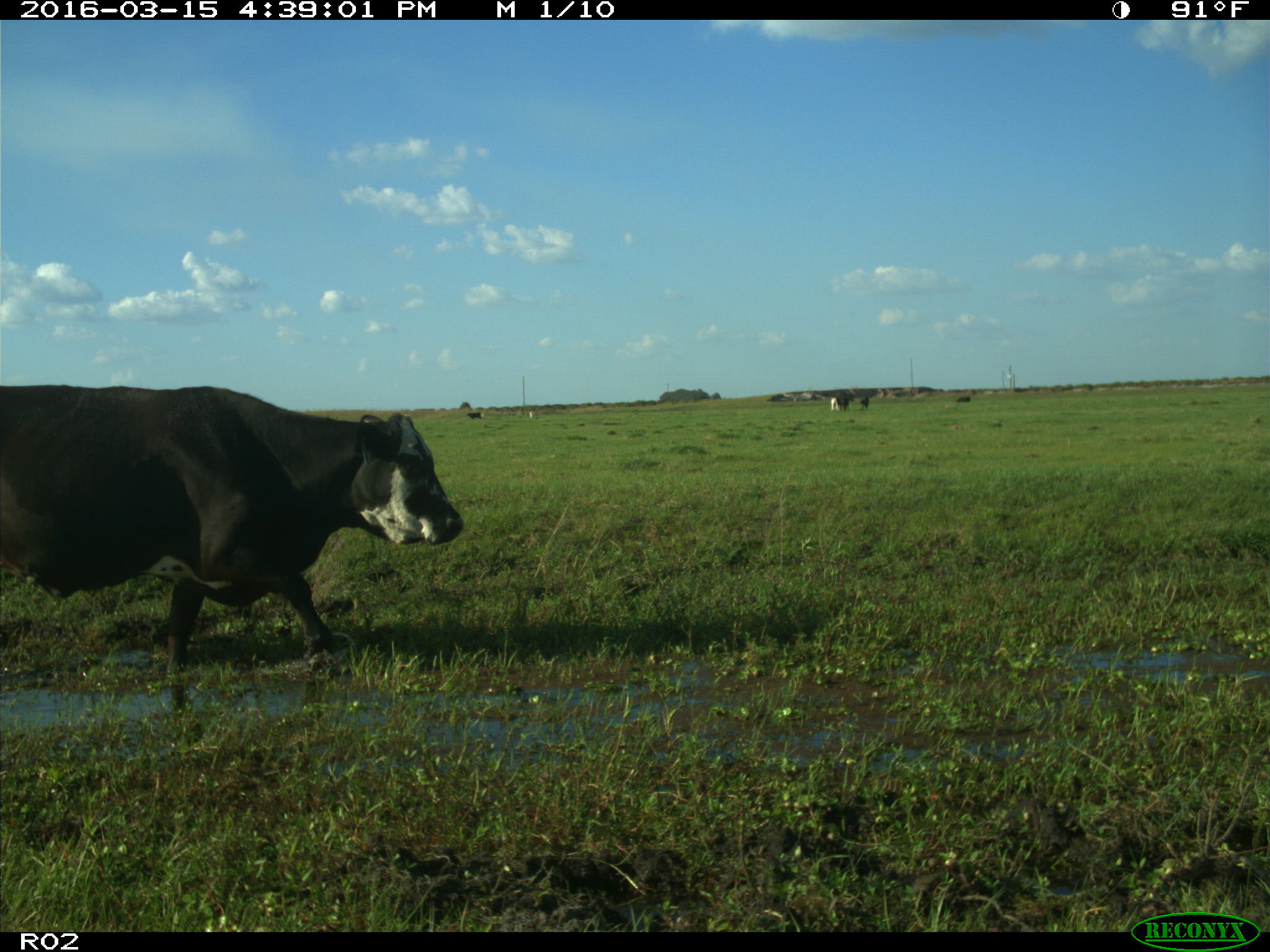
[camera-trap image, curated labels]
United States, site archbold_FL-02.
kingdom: Animalia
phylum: Chordata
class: Mammalia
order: Artiodactyla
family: Bovidae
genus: Bos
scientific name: Bos taurus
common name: domestic cow